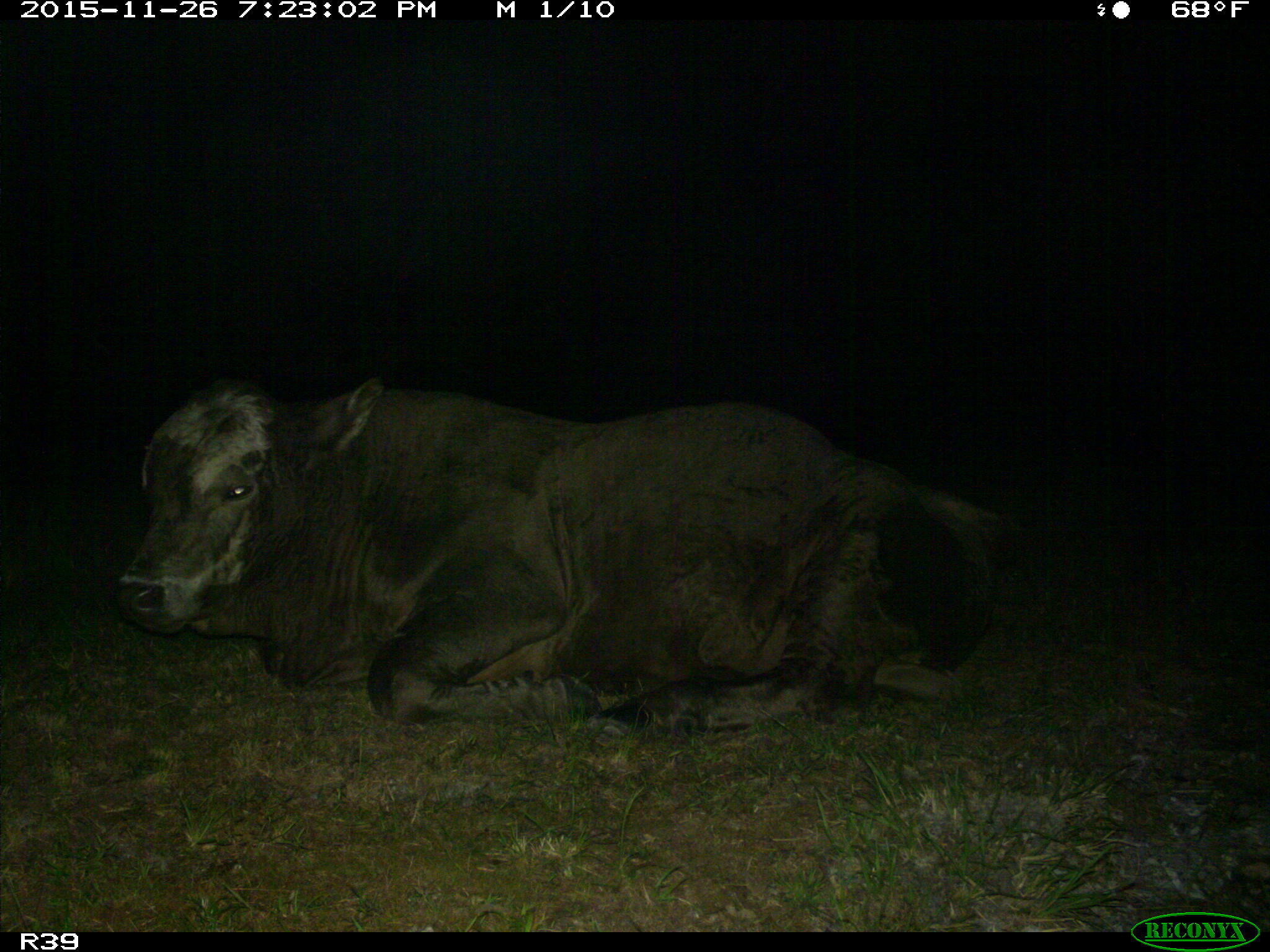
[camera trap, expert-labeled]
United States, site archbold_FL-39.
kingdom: Animalia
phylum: Chordata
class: Mammalia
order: Artiodactyla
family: Bovidae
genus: Bos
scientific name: Bos taurus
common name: domestic cow